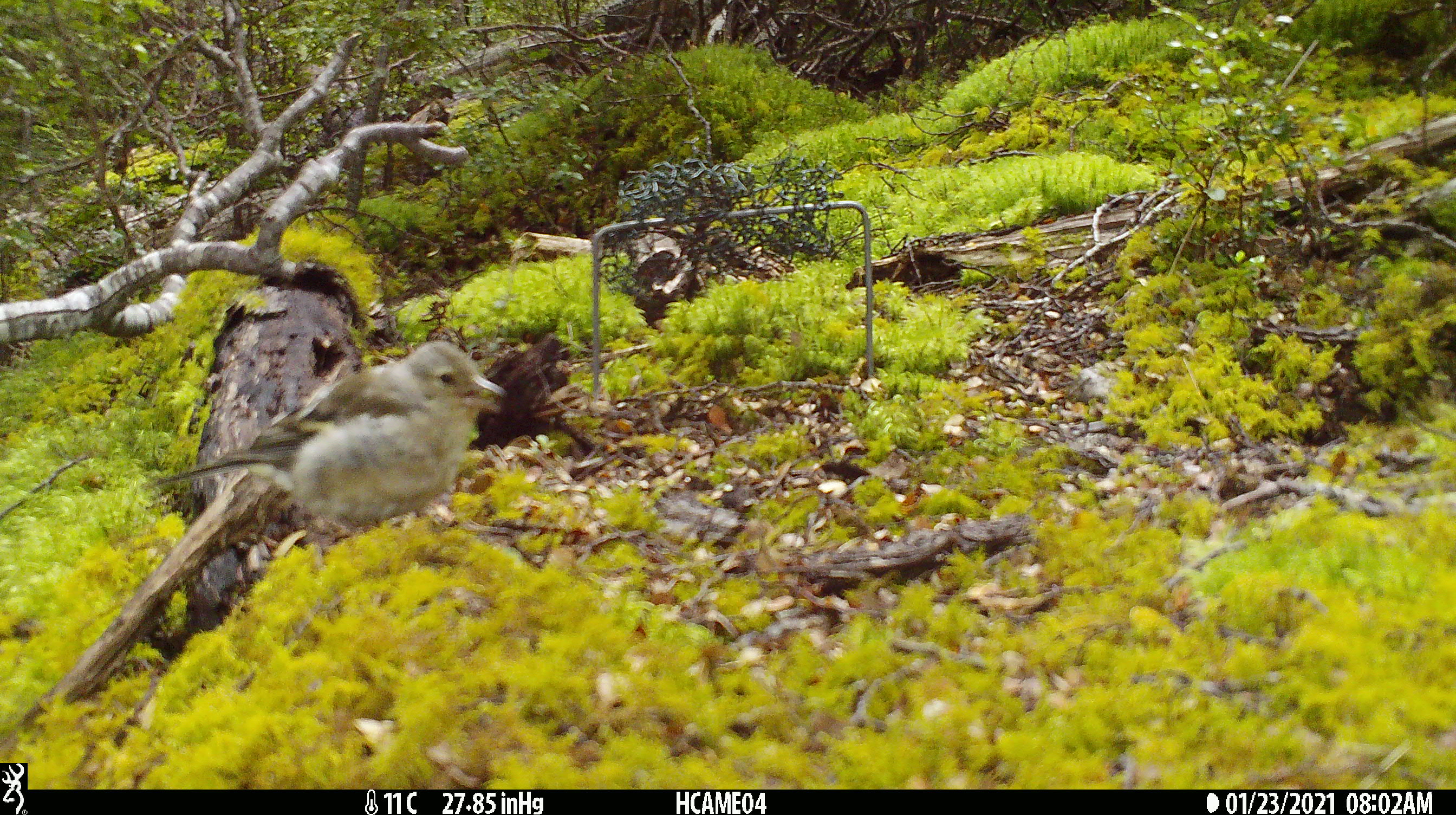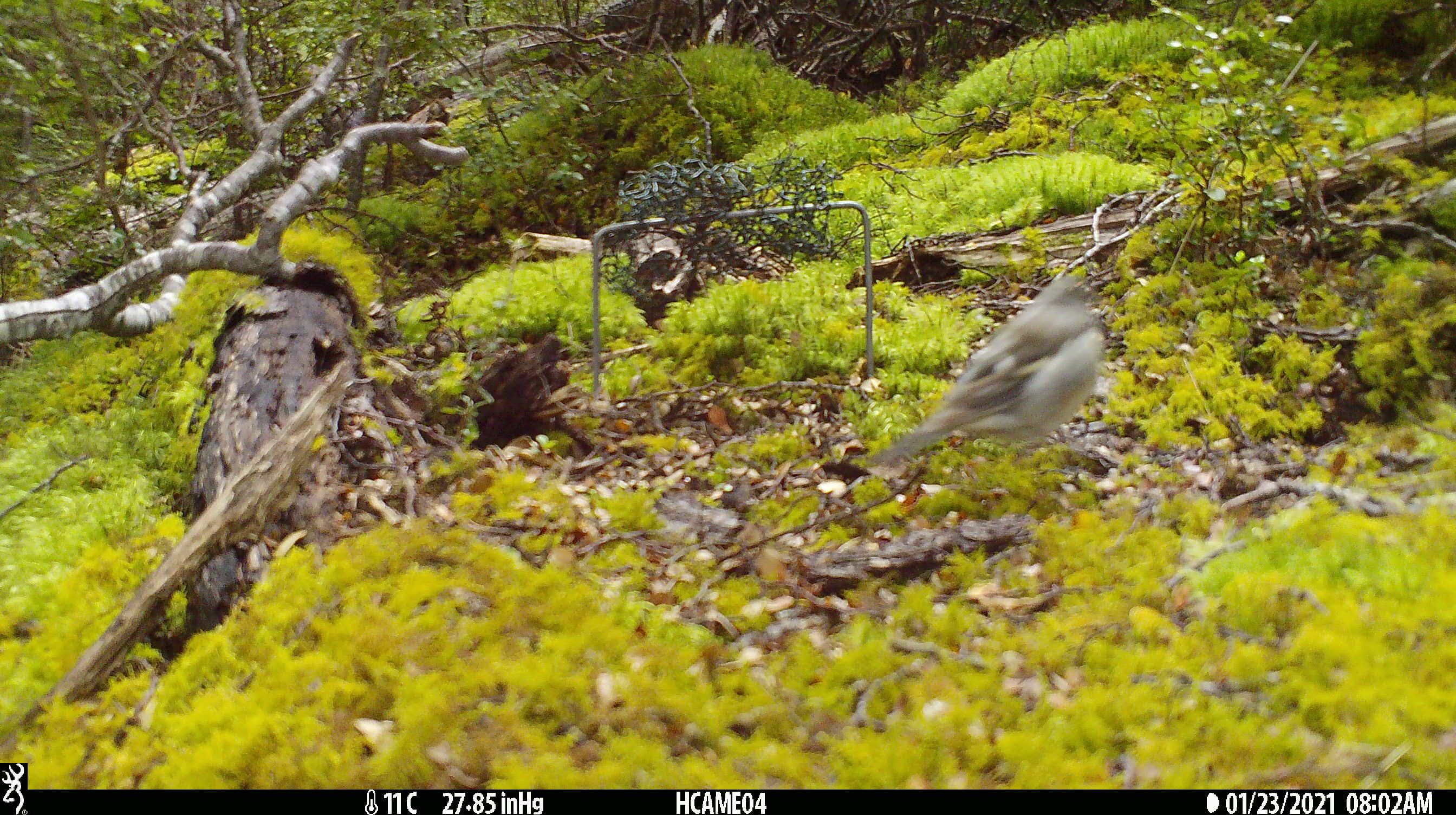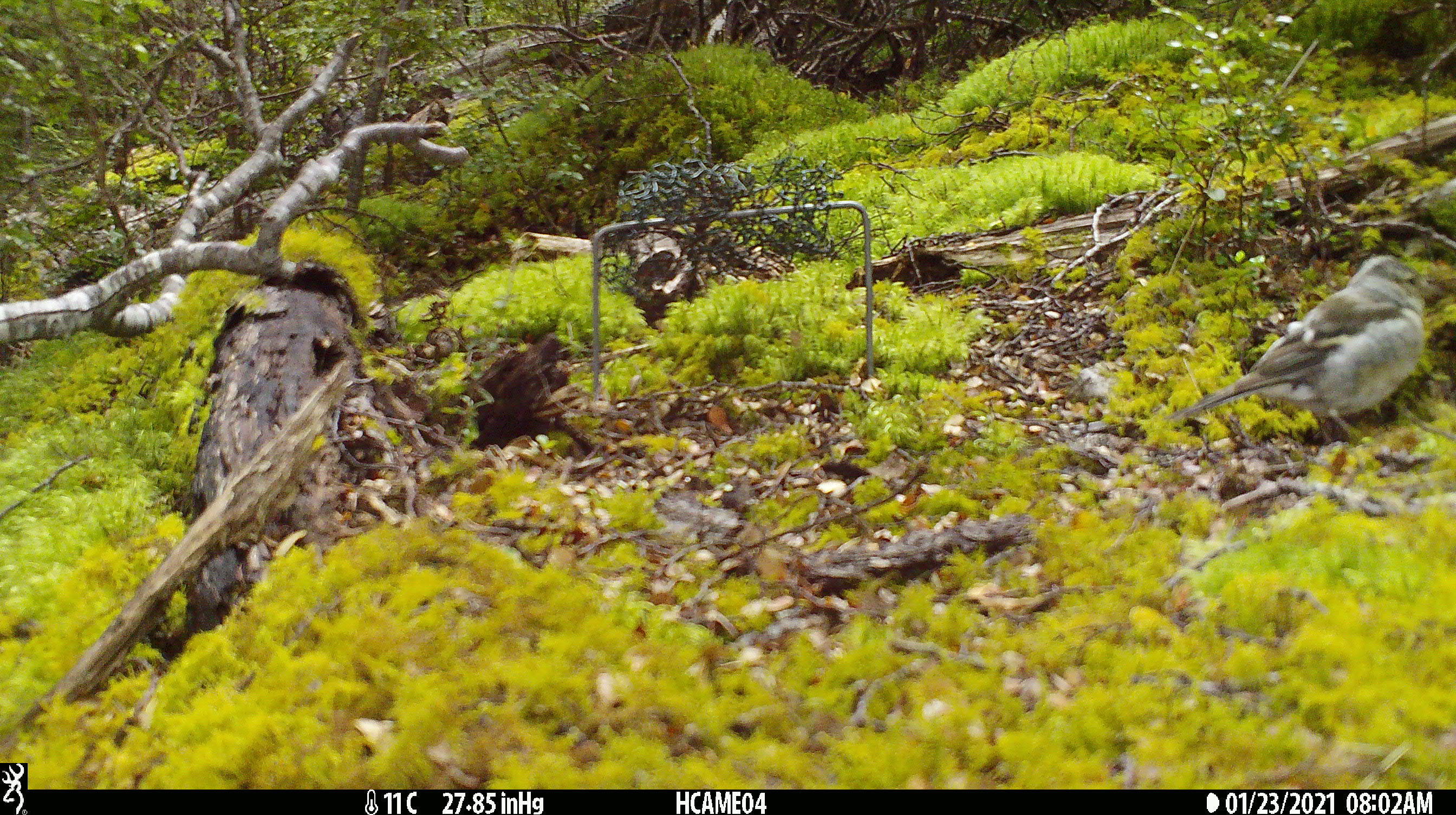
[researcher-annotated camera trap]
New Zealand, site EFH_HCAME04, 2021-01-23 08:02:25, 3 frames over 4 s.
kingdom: Animalia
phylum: Chordata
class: Aves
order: Passeriformes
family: Fringillidae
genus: Fringilla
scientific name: Fringilla coelebs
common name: common chaffinch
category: chaffinch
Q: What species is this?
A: Chaffinch (common chaffinch) (Fringilla coelebs).